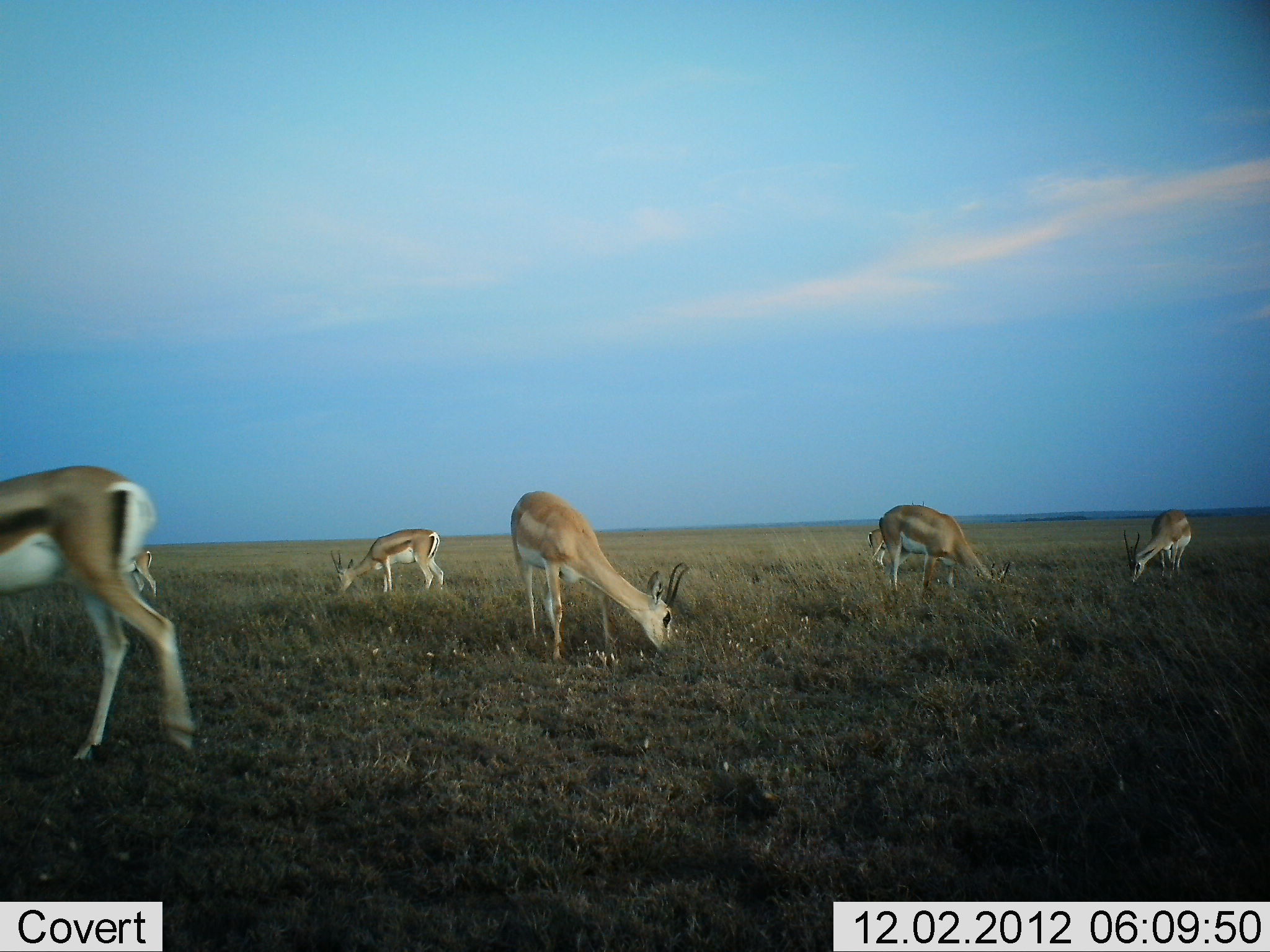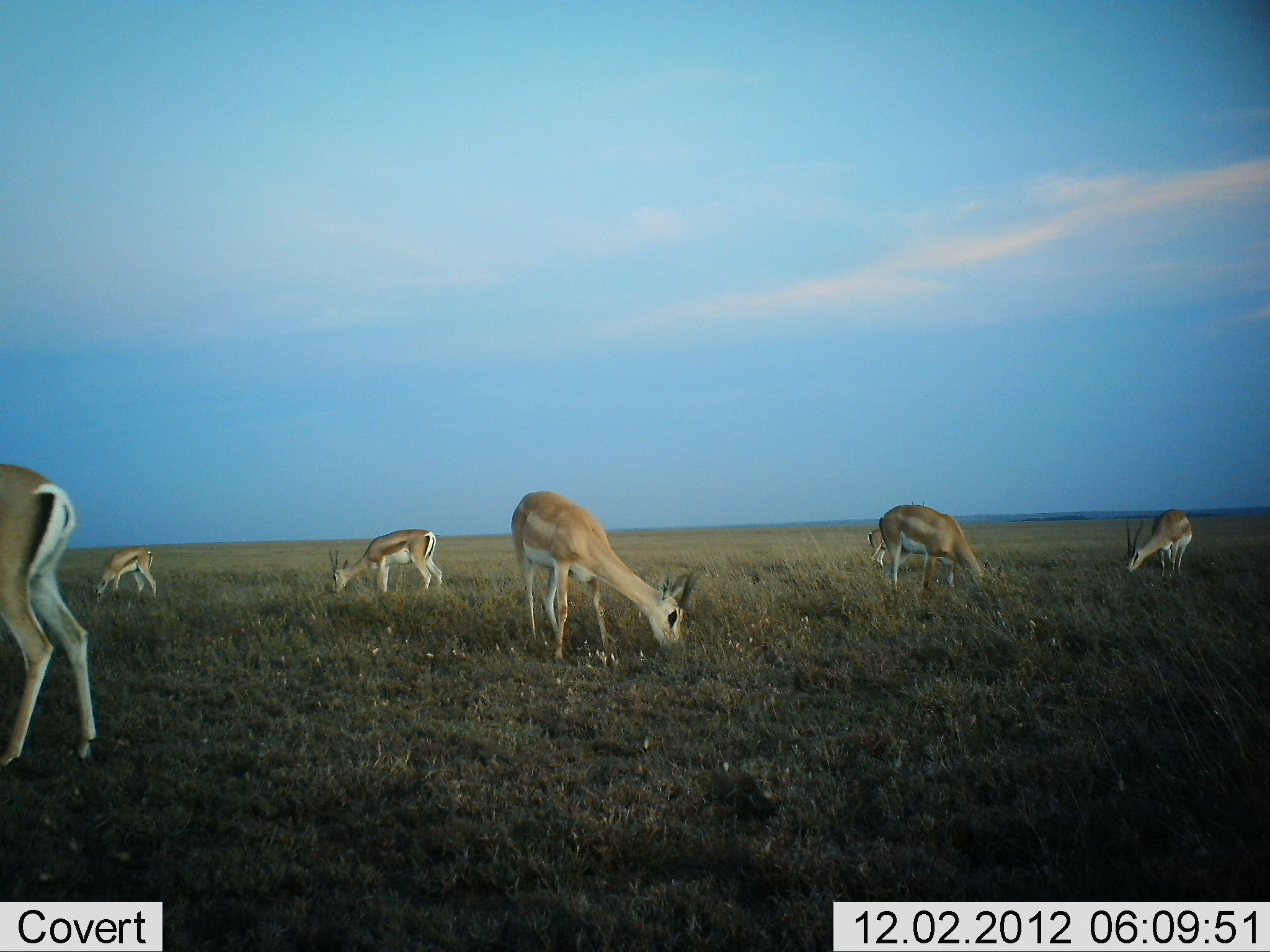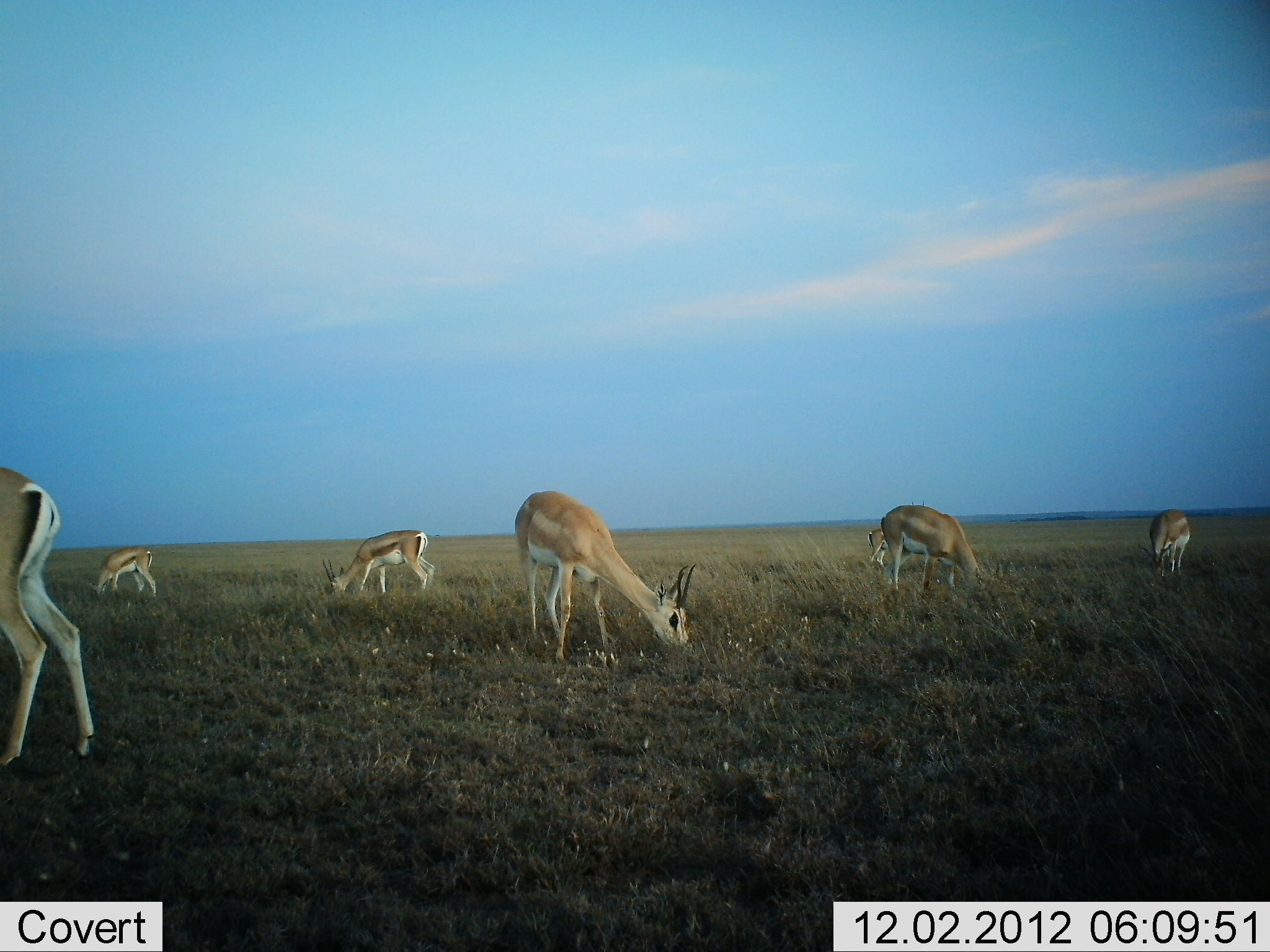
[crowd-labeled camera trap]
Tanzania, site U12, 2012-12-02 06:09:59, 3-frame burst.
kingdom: Animalia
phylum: Chordata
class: Mammalia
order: Artiodactyla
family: Bovidae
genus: Nanger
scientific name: Nanger granti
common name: grant's gazelle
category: gazellegrants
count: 7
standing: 10%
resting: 0%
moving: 30%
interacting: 0%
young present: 0%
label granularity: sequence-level